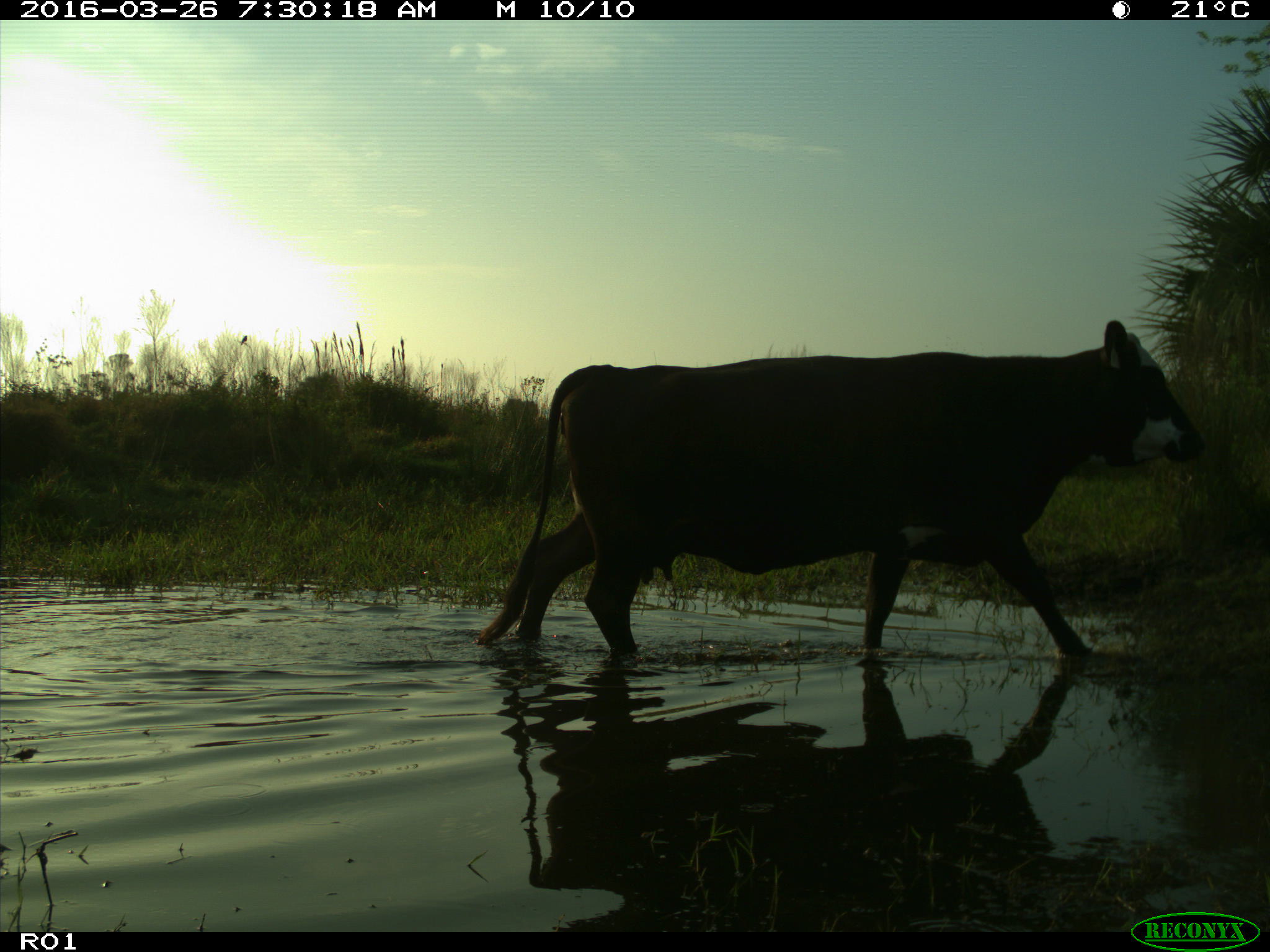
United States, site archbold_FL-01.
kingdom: Animalia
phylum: Chordata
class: Mammalia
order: Artiodactyla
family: Bovidae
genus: Bos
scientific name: Bos taurus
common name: domestic cow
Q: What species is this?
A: Bos taurus (domestic cow).